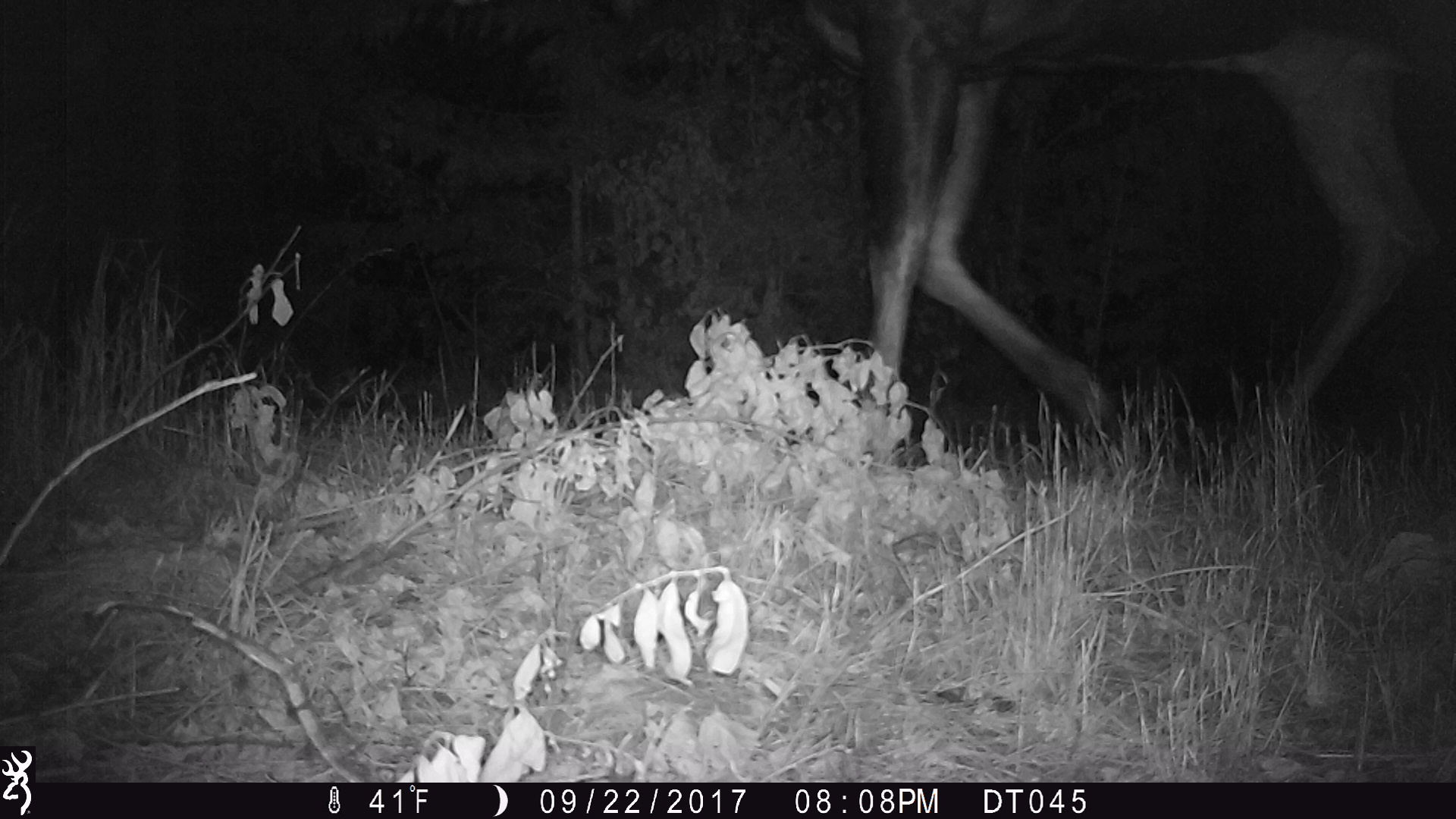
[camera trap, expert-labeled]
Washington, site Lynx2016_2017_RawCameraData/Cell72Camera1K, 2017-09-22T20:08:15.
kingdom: Animalia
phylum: Chordata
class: Mammalia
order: Artiodactyla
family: Cervidae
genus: Alces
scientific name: Alces alces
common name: moose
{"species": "Alces alces (moose)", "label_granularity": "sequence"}